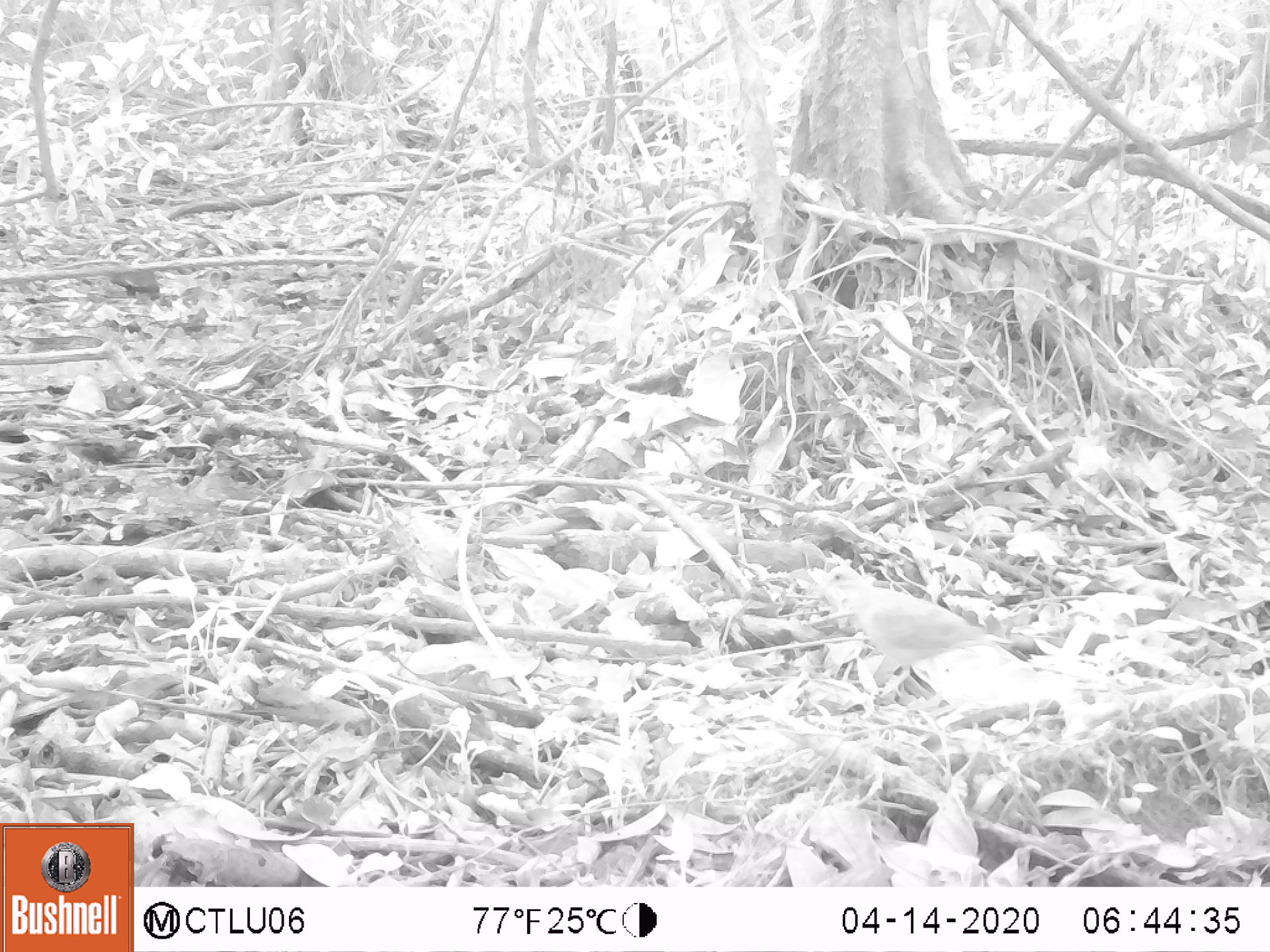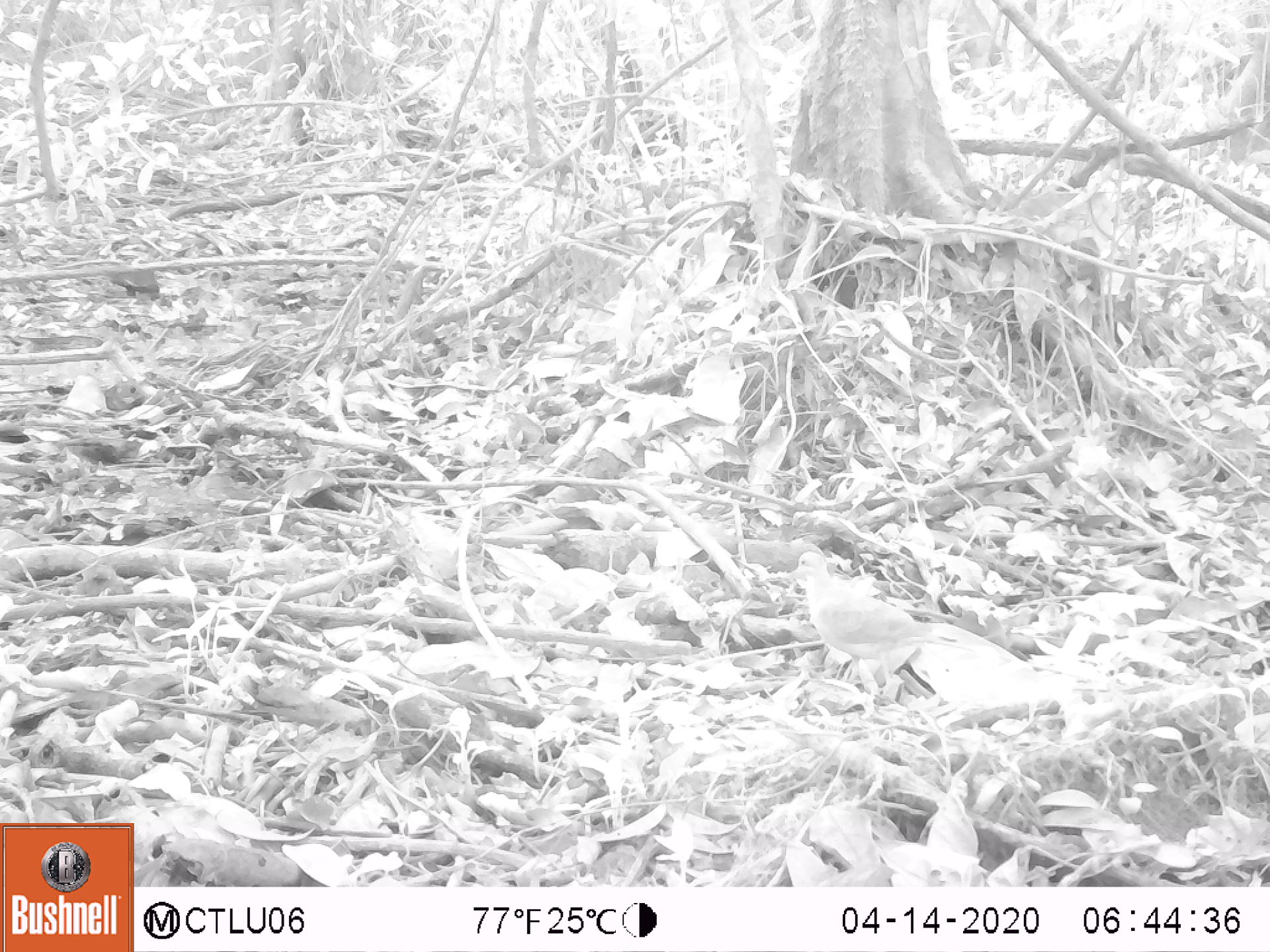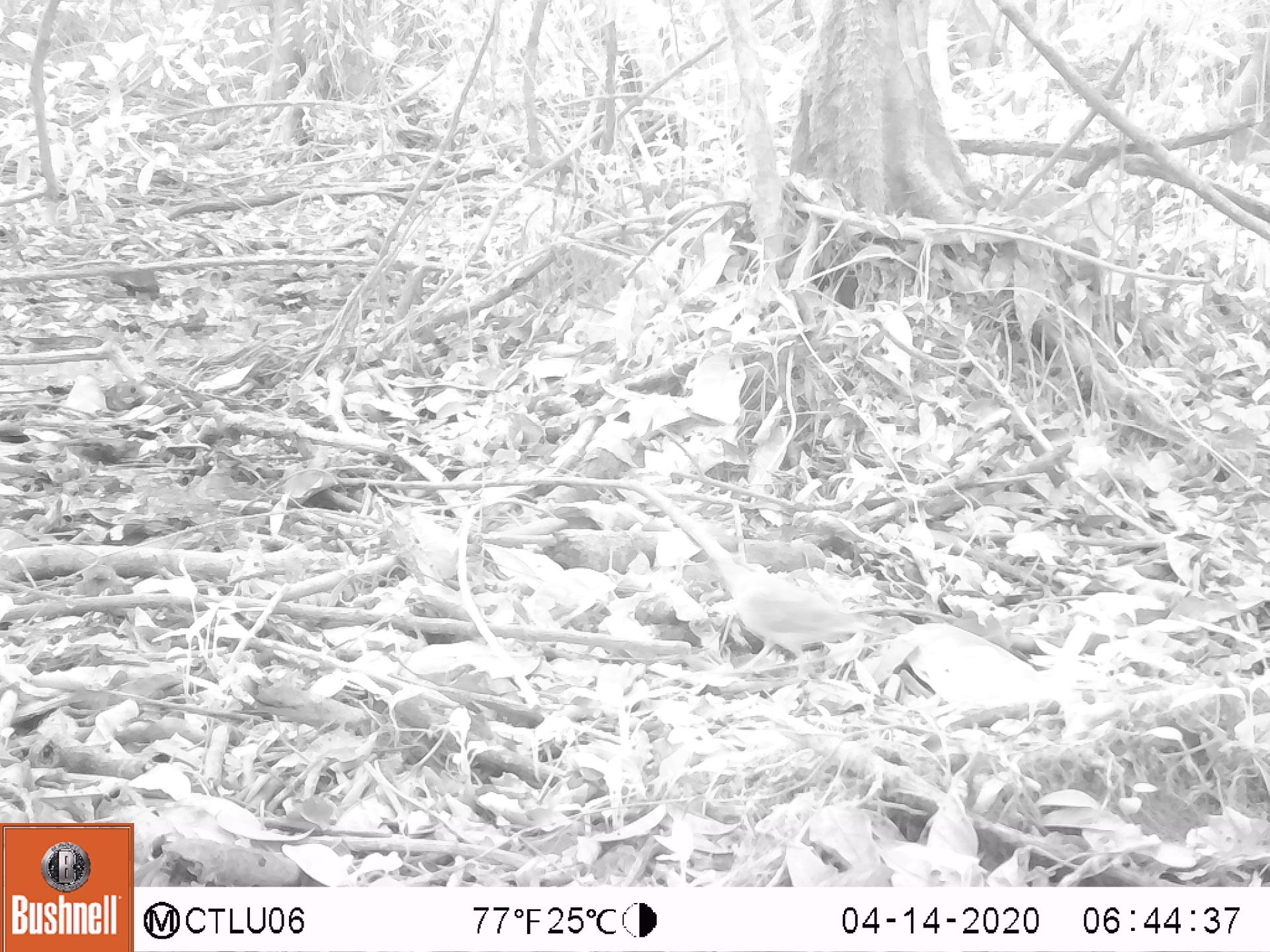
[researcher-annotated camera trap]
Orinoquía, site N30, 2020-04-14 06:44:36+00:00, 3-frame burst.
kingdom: Animalia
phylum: Chordata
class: Aves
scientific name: Aves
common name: bird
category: unknown bird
Unknown bird (bird) (Aves).